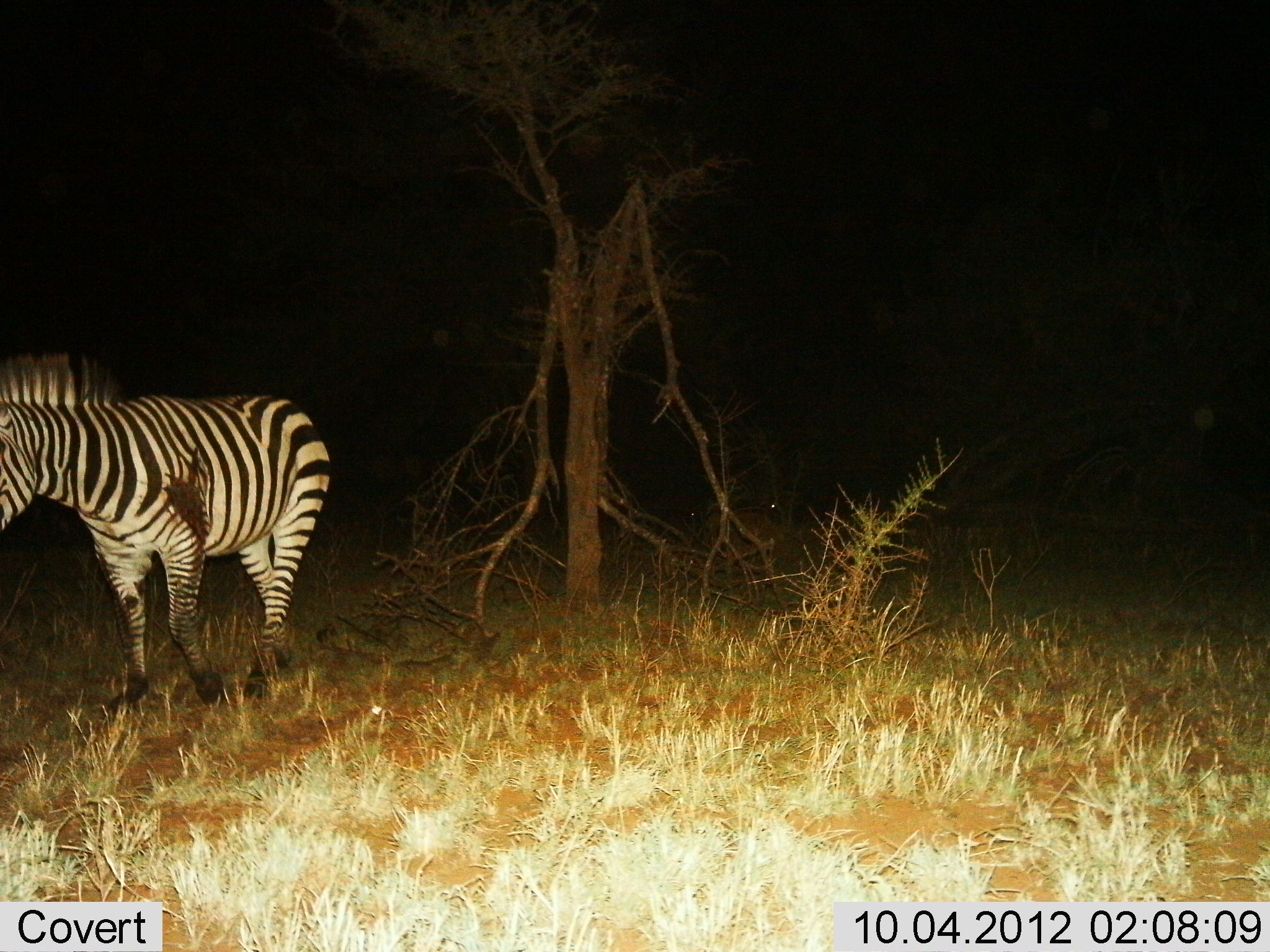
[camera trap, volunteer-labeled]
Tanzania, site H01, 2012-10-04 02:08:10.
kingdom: Animalia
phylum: Chordata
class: Mammalia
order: Perissodactyla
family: Equidae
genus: Equus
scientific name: Equus quagga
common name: plains zebra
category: zebra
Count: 1.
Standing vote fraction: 60%.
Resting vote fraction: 0%.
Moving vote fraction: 40%.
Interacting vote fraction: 0%.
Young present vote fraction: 0%.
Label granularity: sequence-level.